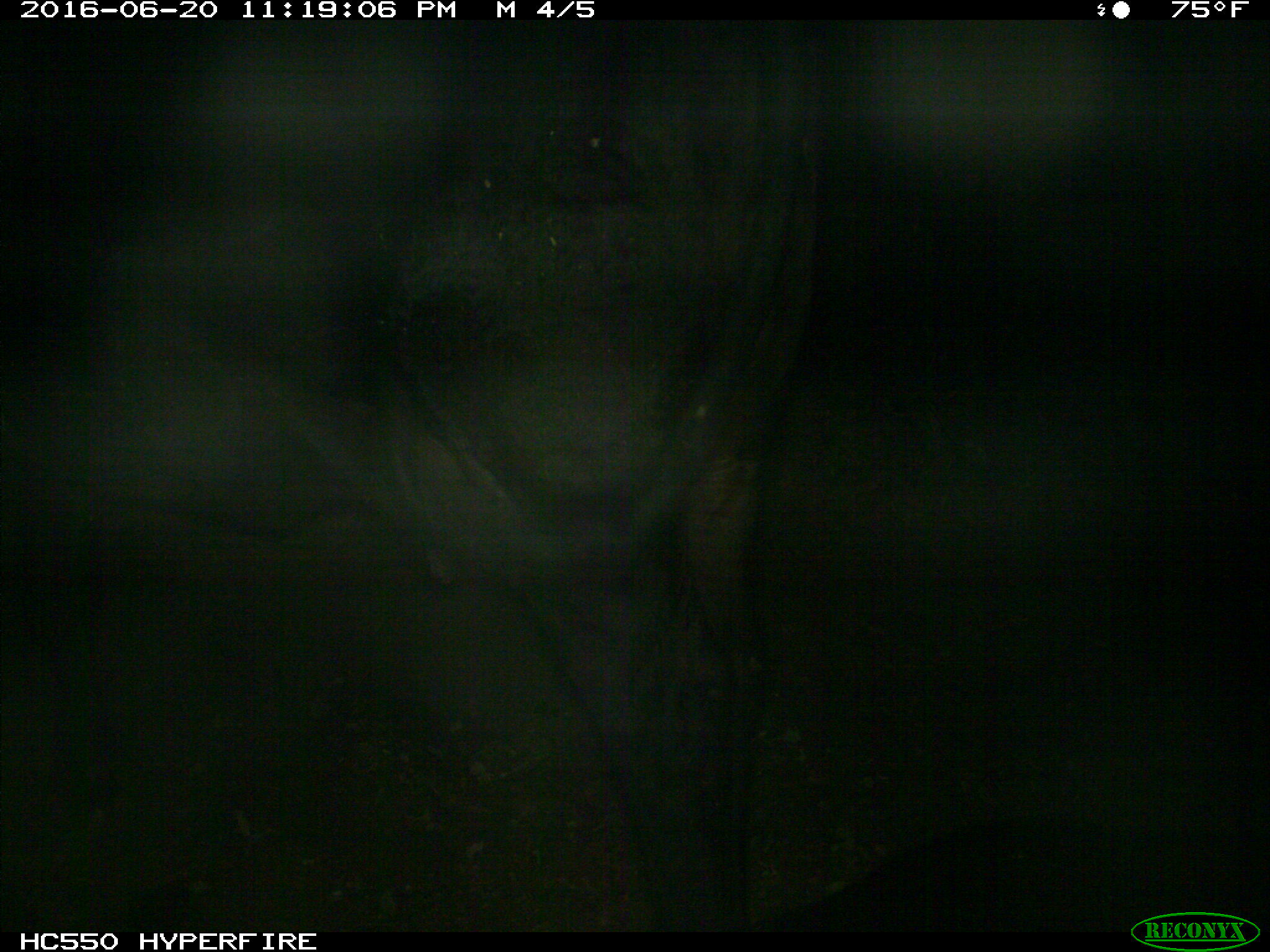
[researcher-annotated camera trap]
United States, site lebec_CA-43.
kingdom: Animalia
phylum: Chordata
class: Mammalia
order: Artiodactyla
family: Bovidae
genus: Bos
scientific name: Bos taurus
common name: domestic cow